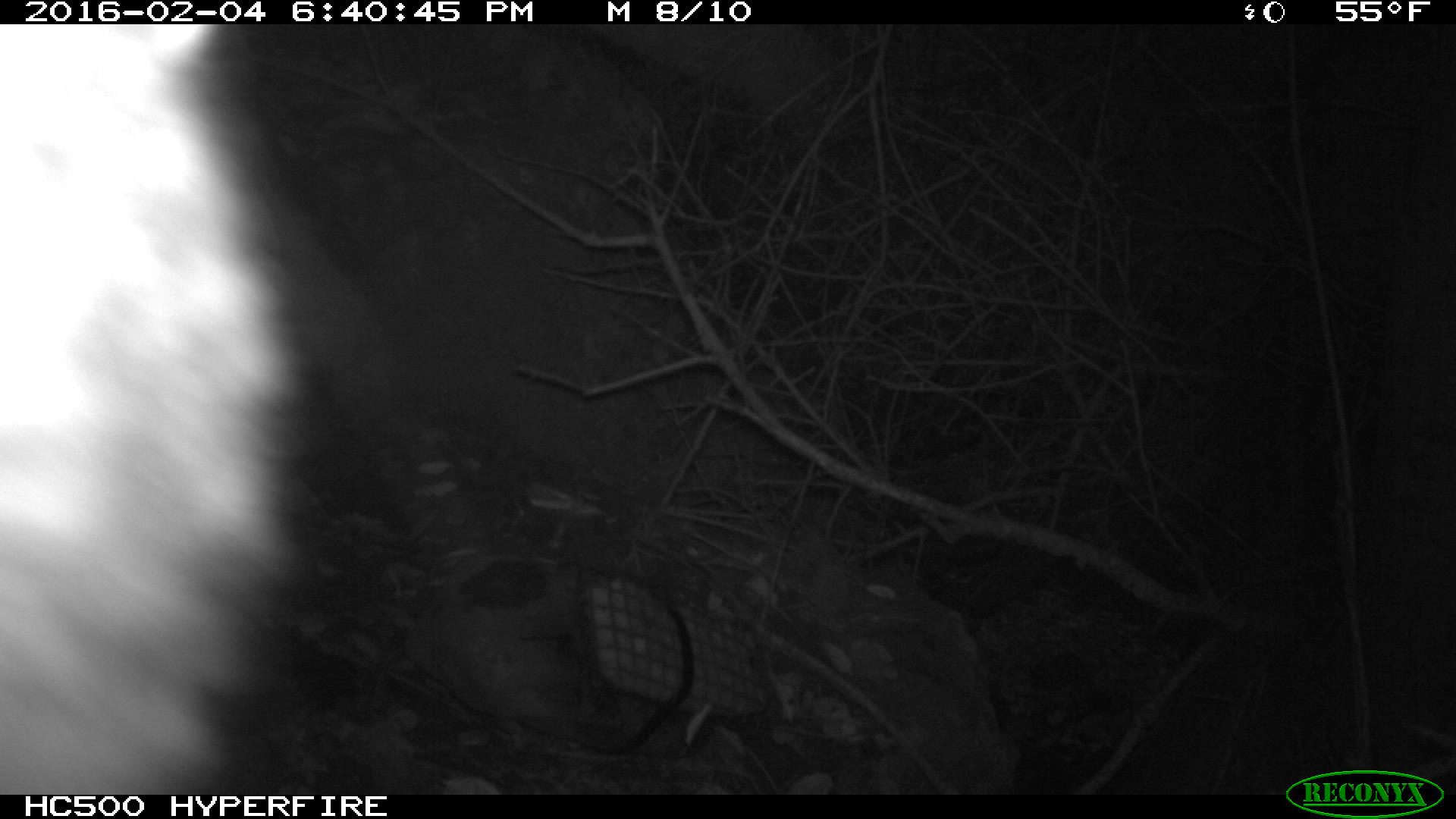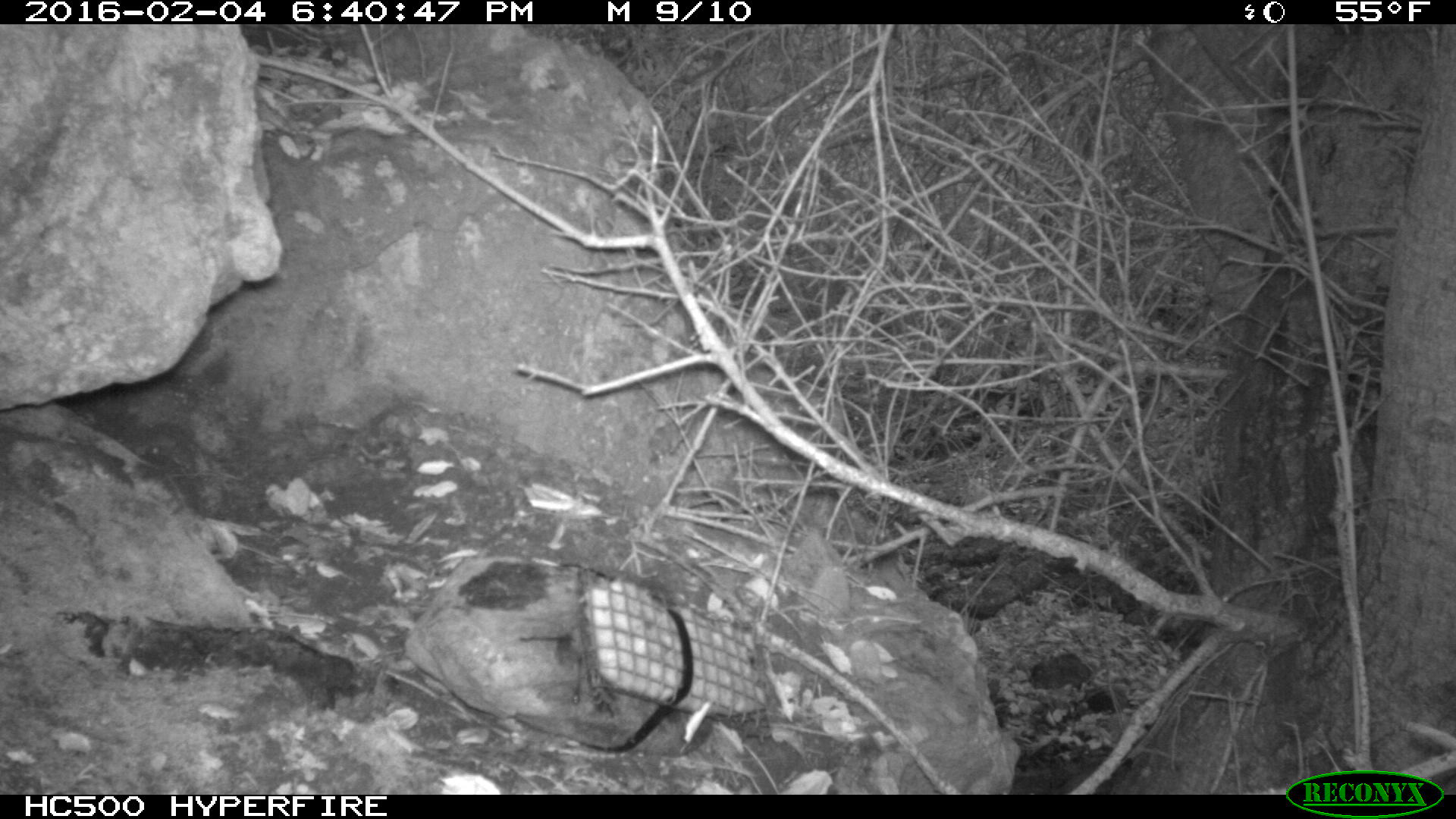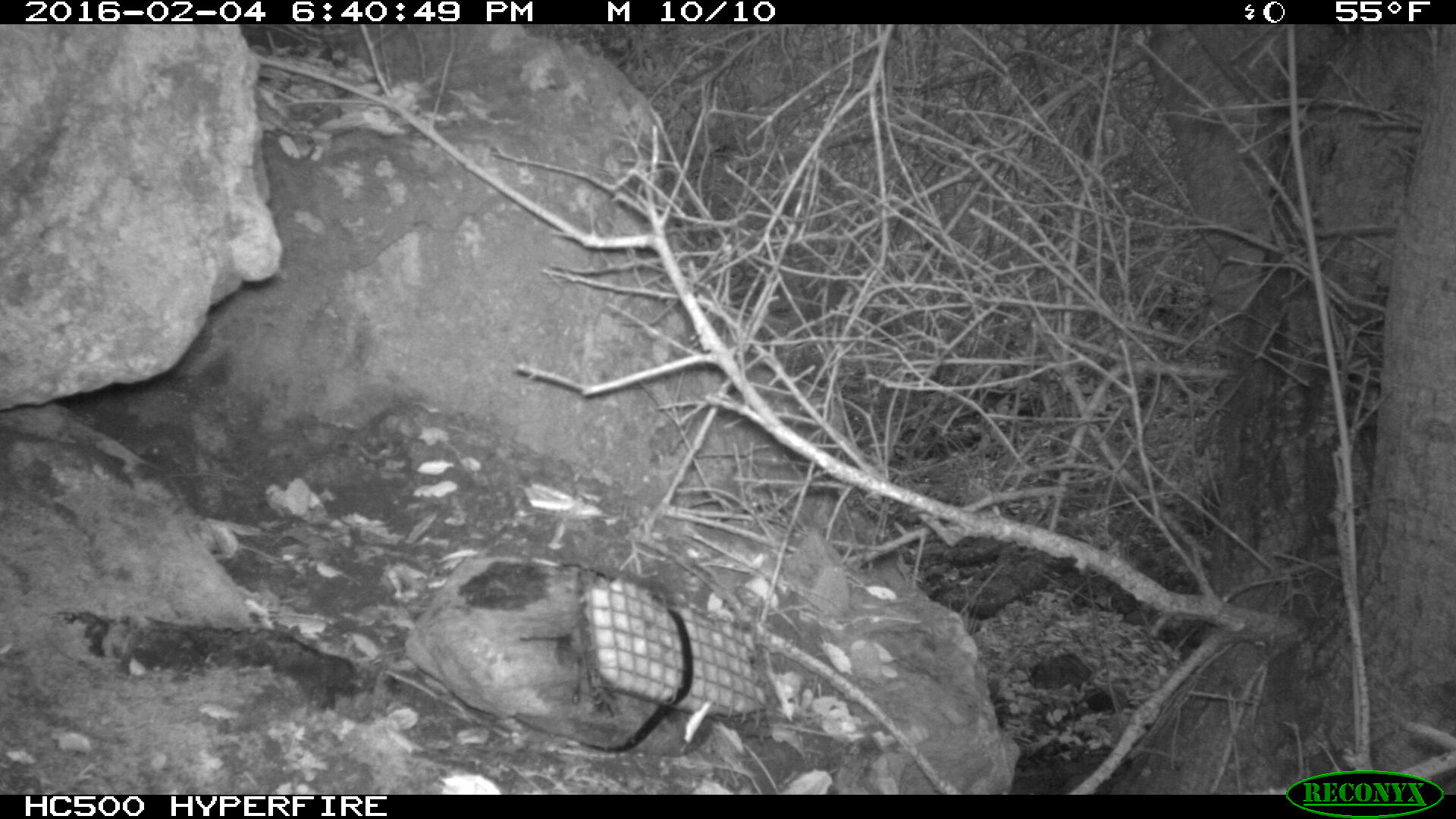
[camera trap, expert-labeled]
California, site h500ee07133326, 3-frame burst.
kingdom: Animalia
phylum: Chordata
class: Mammalia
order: Carnivora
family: Canidae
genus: Urocyon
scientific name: Urocyon littoralis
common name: island fox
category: fox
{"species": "fox (island fox) (Urocyon littoralis)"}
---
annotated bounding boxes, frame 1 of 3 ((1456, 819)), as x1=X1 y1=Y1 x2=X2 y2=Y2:
fox: x1=0 y1=24 x2=307 y2=795